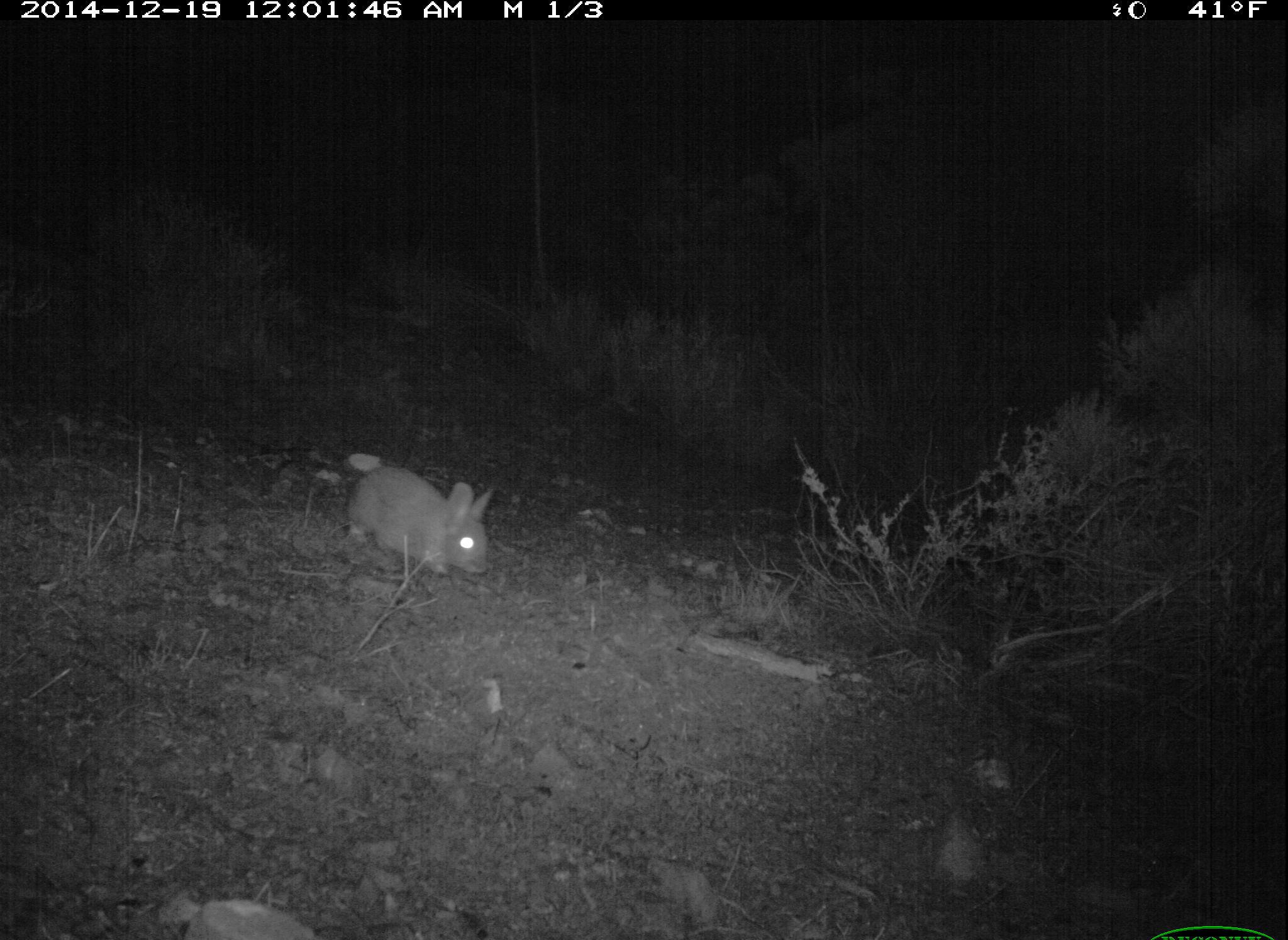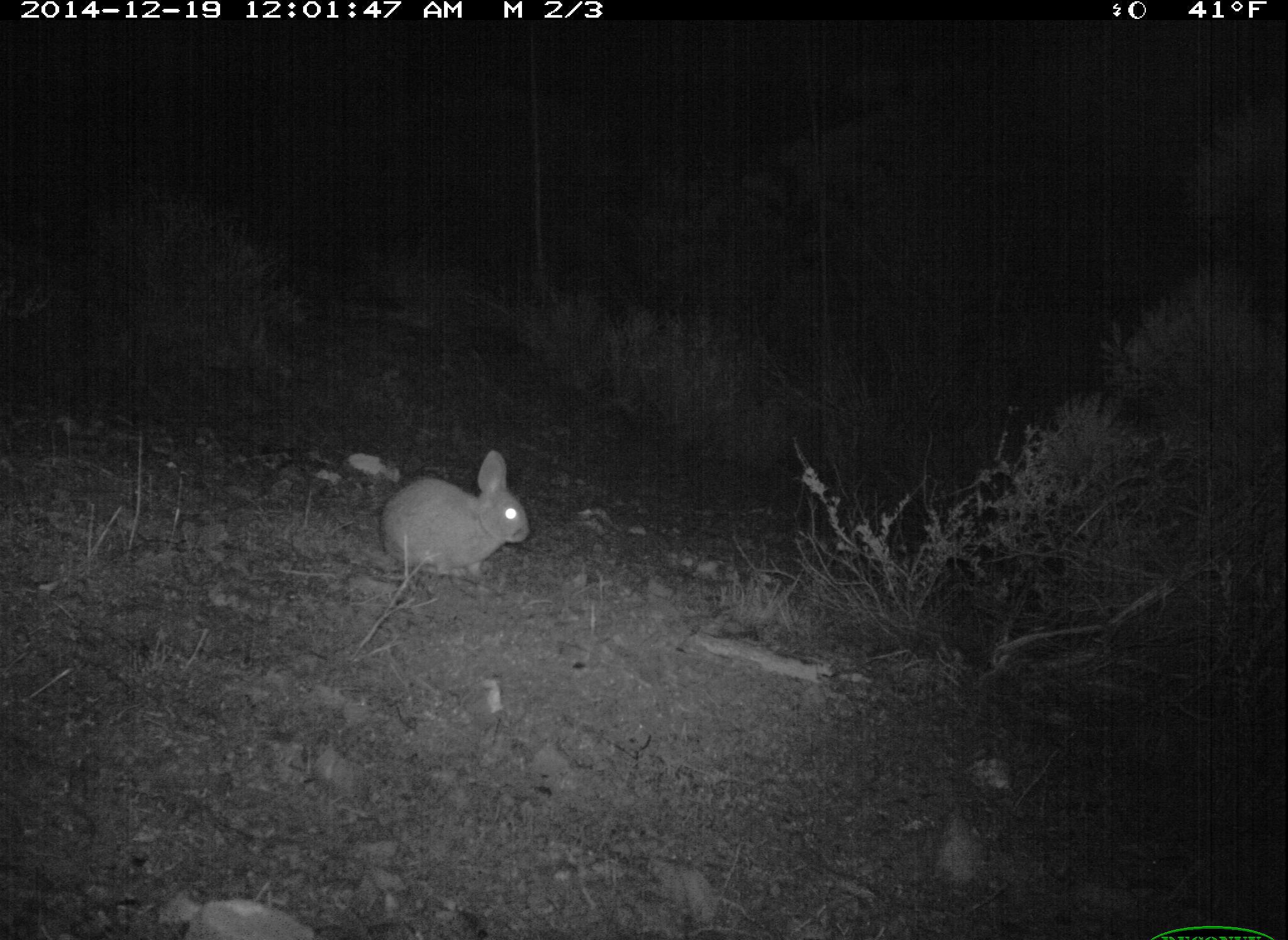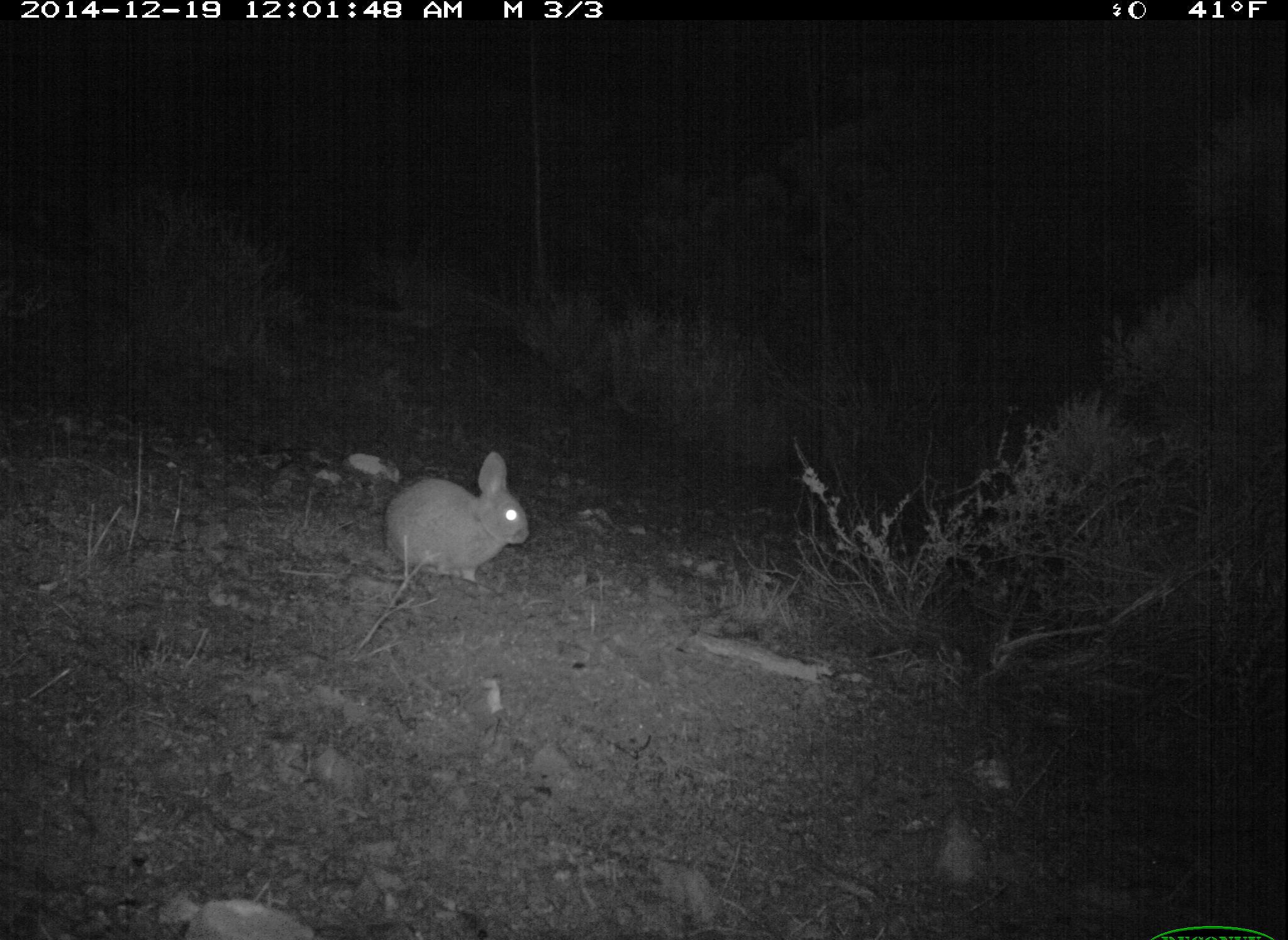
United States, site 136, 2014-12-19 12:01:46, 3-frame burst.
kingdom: Animalia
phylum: Chordata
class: Mammalia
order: Lagomorpha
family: Leporidae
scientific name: Leporidae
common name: rabbits and hares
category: rabbit